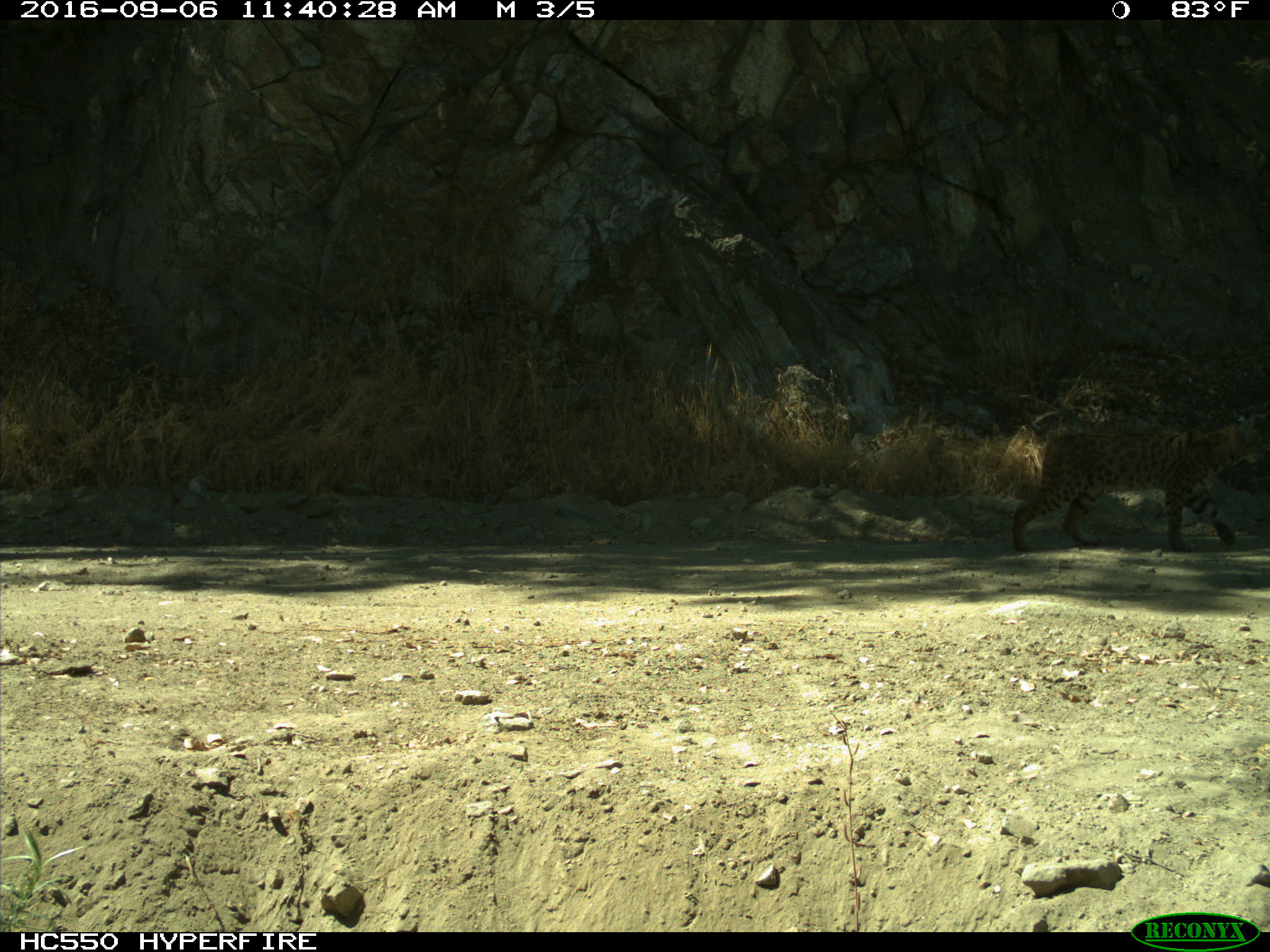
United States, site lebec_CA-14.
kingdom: Animalia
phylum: Chordata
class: Mammalia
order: Carnivora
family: Felidae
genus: Lynx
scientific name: Lynx rufus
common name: bobcat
Lynx rufus (bobcat).